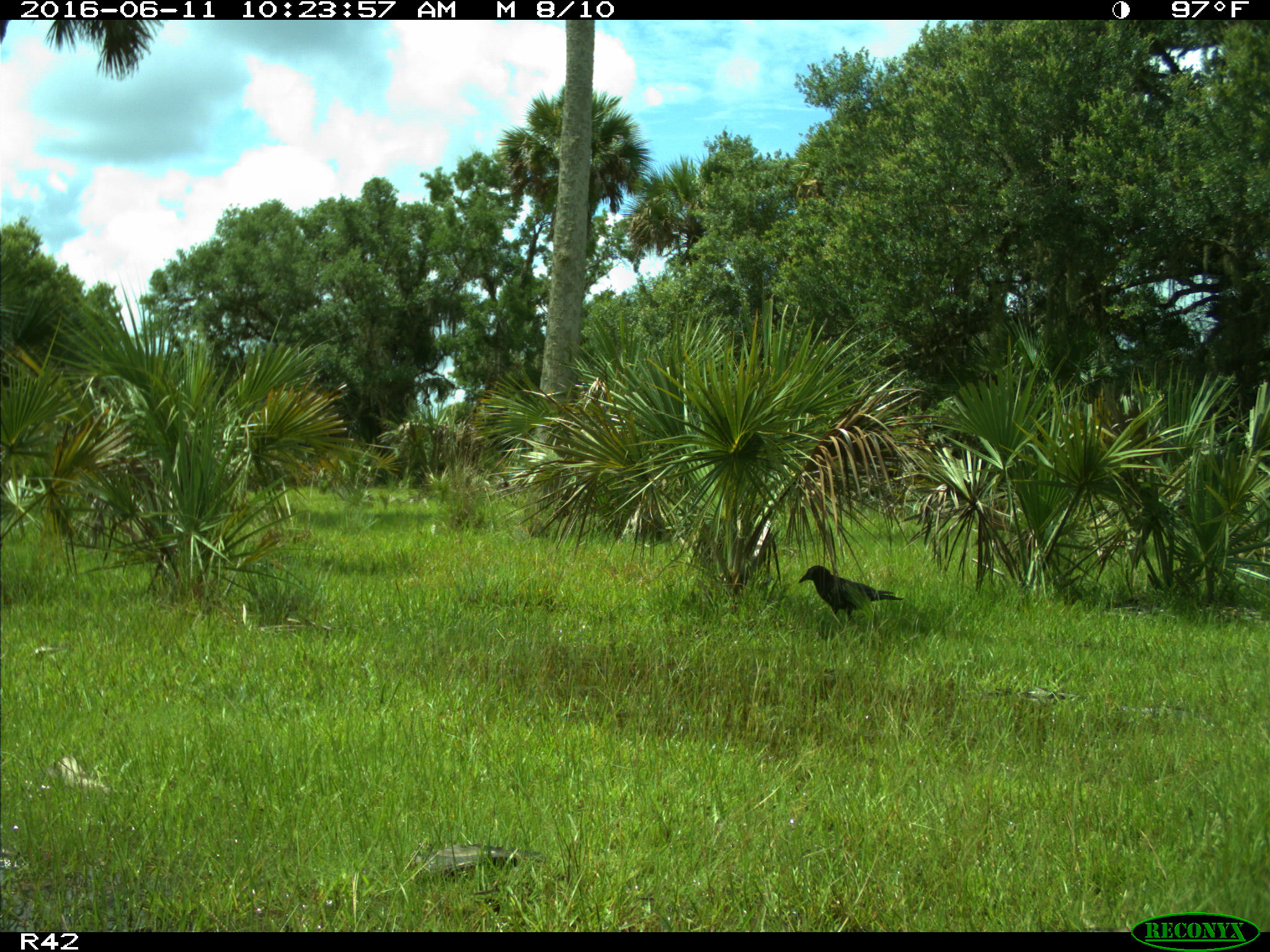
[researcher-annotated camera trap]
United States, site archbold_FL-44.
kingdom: Animalia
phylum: Chordata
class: Aves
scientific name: Aves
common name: birds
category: unidentified bird